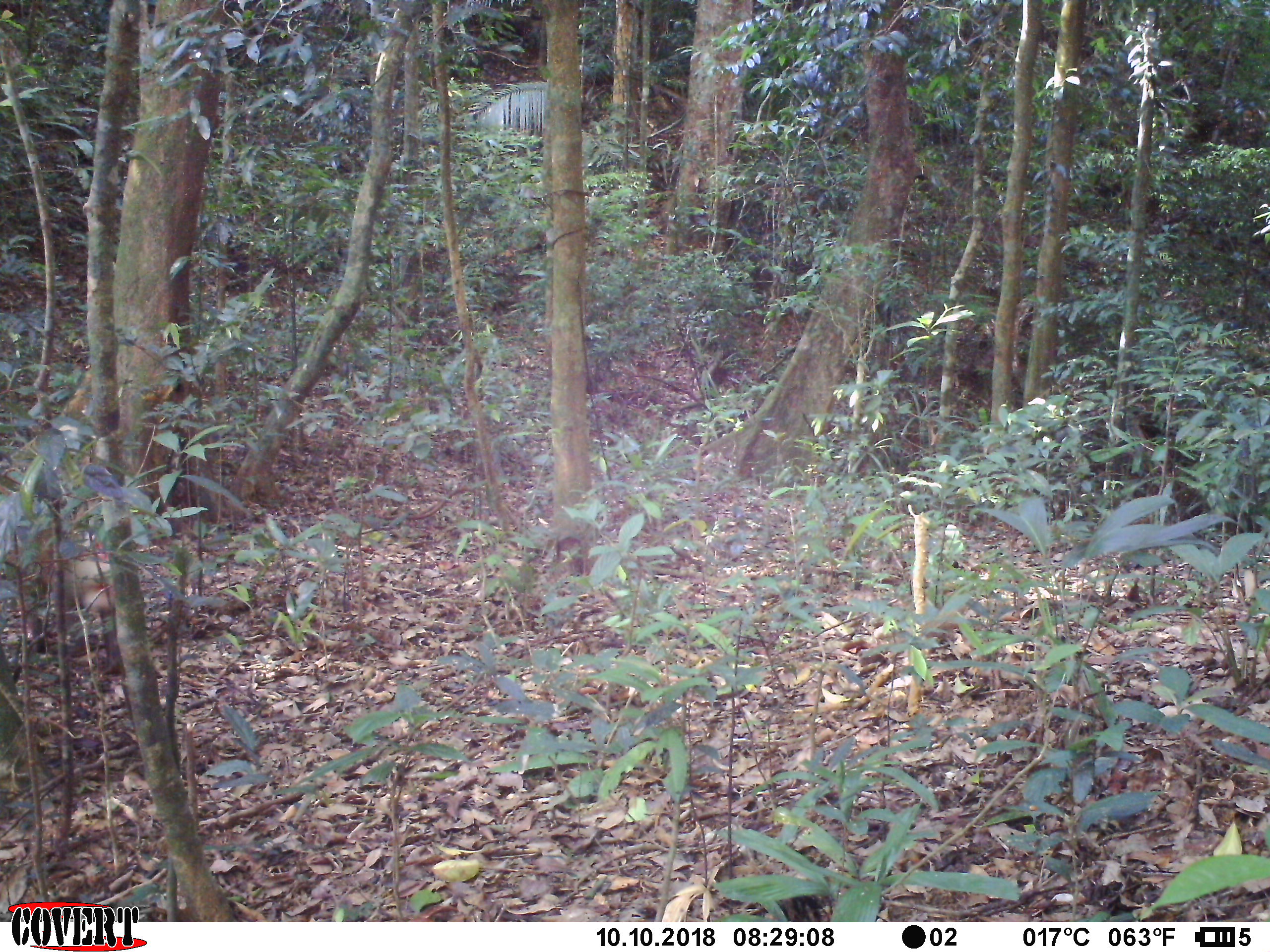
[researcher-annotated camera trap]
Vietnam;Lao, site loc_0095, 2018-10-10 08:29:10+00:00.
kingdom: Animalia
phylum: Chordata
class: Mammalia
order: Primates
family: Cercopithecidae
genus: Macaca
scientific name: Macaca nemestrina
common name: pig-tailed macaque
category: pig tailed macaque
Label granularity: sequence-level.